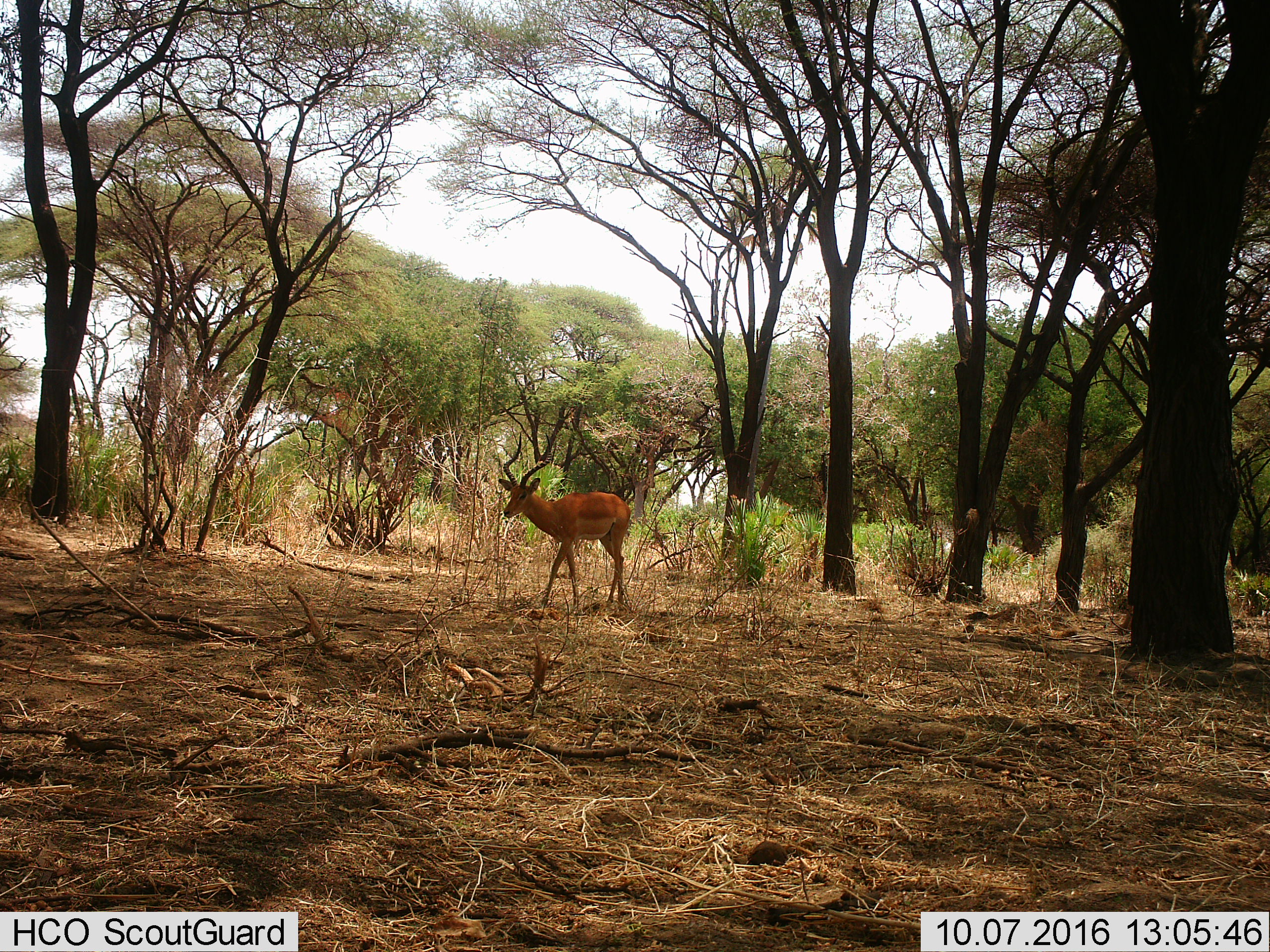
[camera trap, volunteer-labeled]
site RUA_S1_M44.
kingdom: Animalia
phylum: Chordata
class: Mammalia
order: Artiodactyla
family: Bovidae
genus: Aepyceros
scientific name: Aepyceros melampus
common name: impala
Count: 1.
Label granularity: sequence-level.